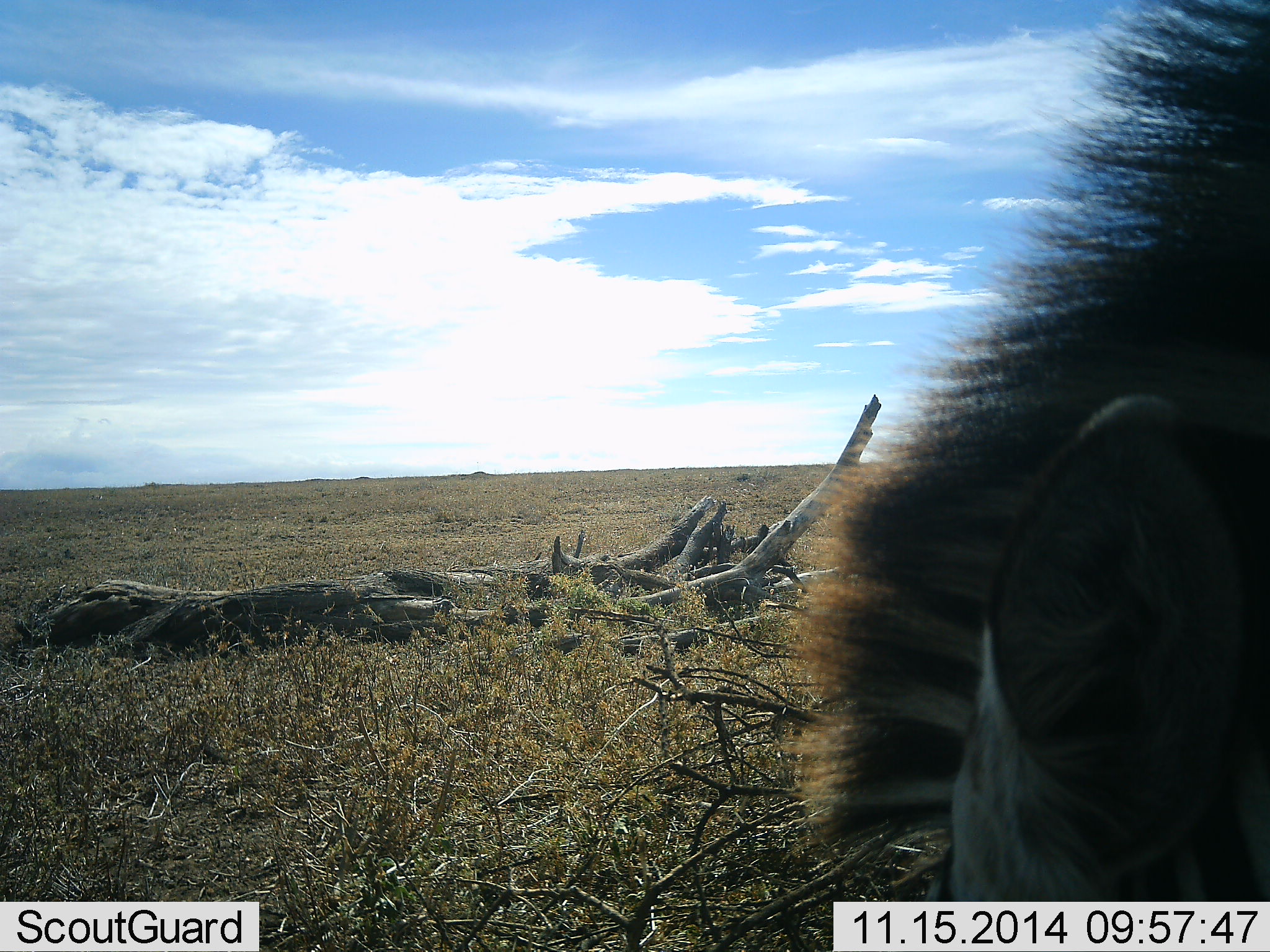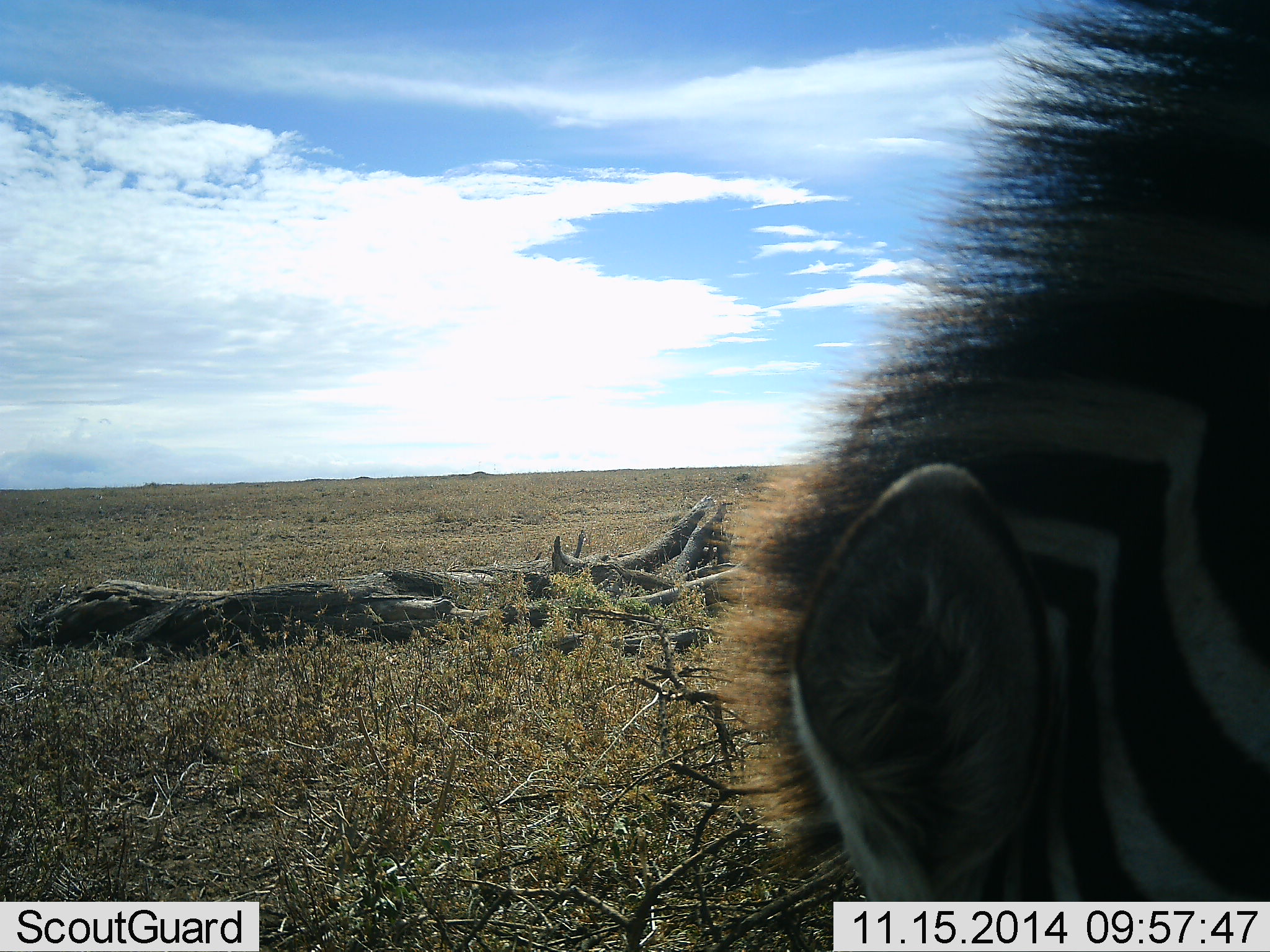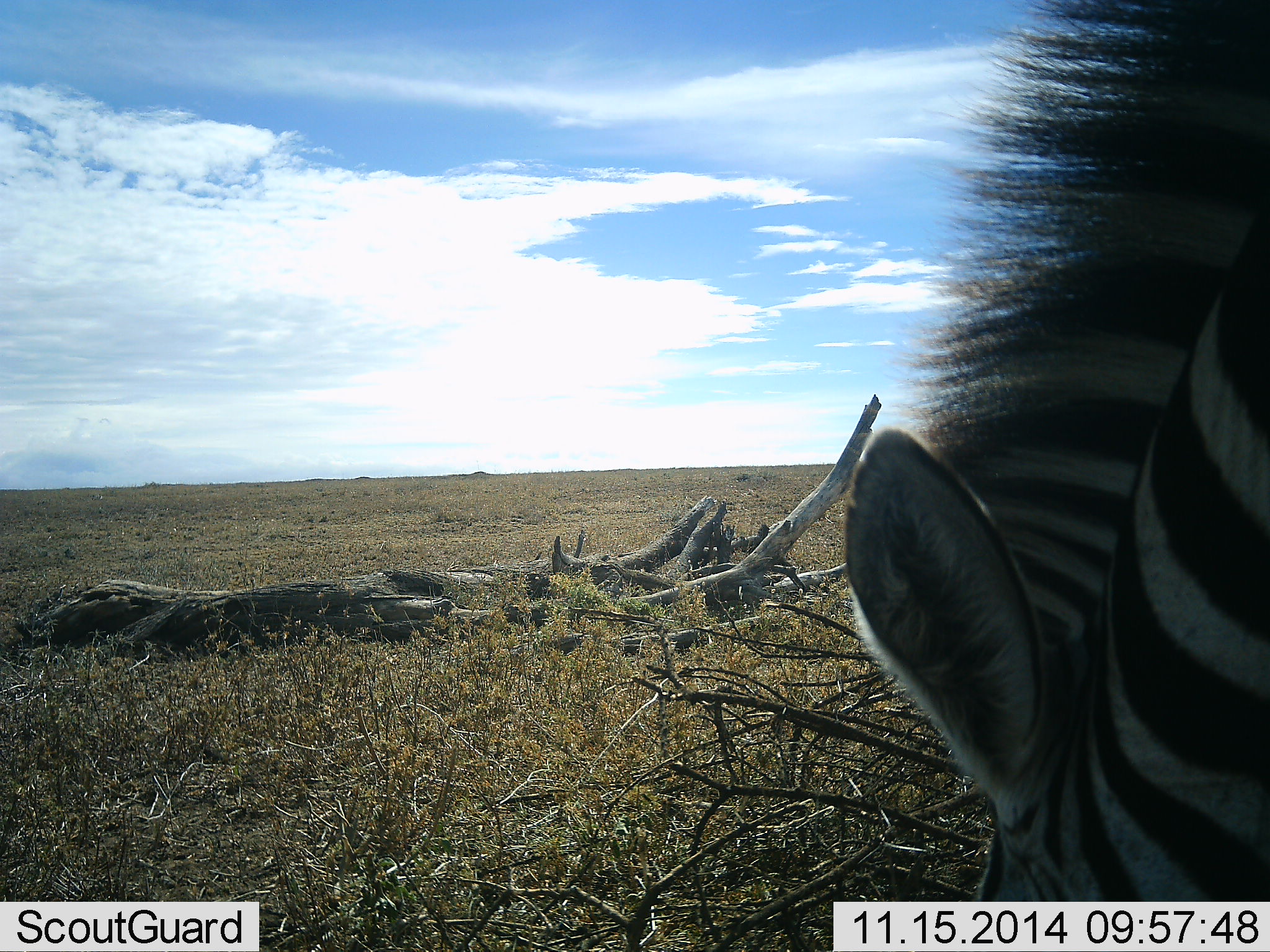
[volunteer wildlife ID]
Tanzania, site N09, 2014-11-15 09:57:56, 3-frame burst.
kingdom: Animalia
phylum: Chordata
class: Mammalia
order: Perissodactyla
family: Equidae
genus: Equus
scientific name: Equus quagga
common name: plains zebra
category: zebra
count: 1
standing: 20%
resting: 0%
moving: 0%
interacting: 0%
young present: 0%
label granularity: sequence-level